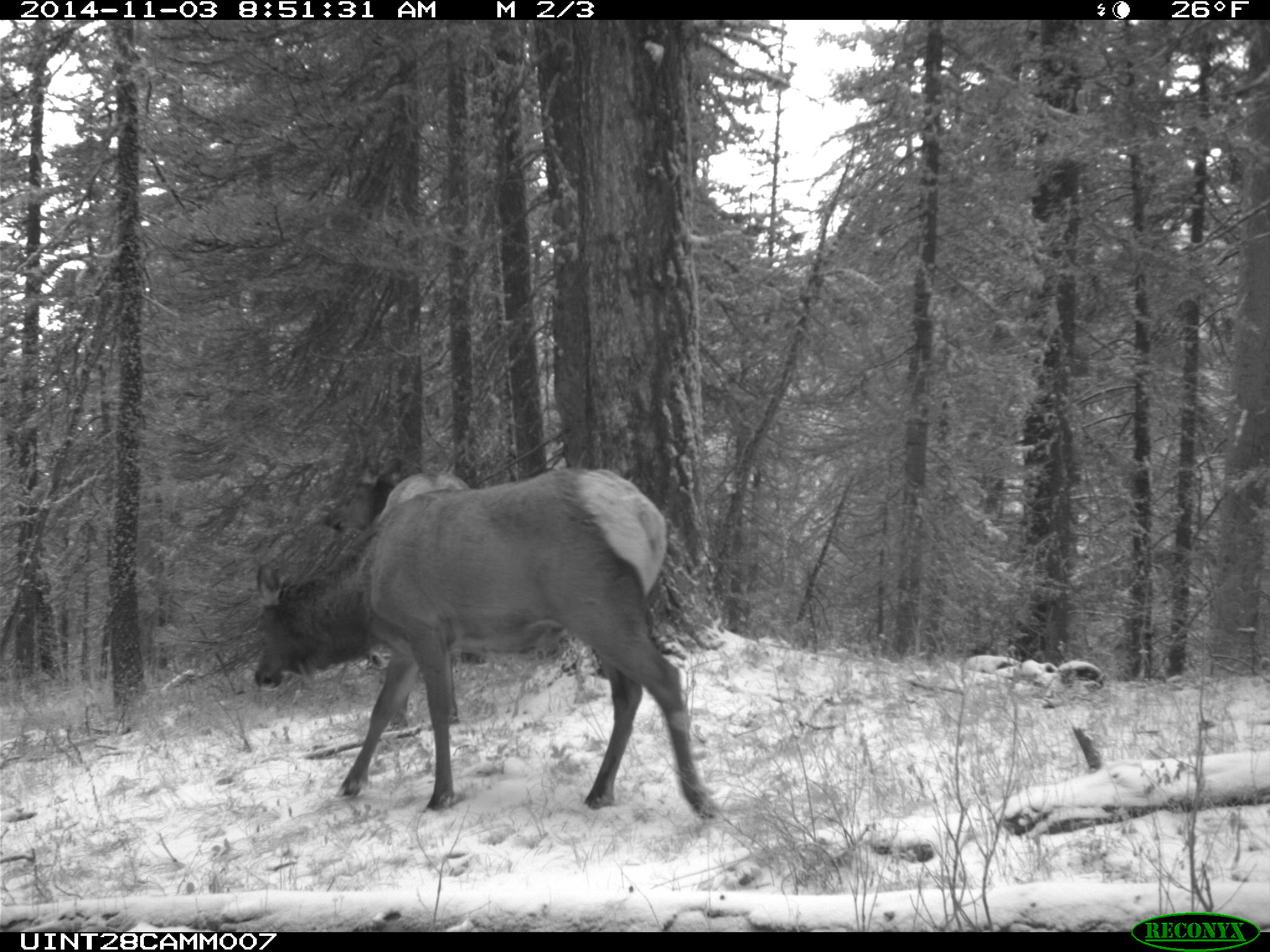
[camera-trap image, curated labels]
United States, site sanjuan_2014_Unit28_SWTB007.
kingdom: Animalia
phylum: Chordata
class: Mammalia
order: Artiodactyla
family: Cervidae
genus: Cervus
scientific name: Cervus elaphus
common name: red deer